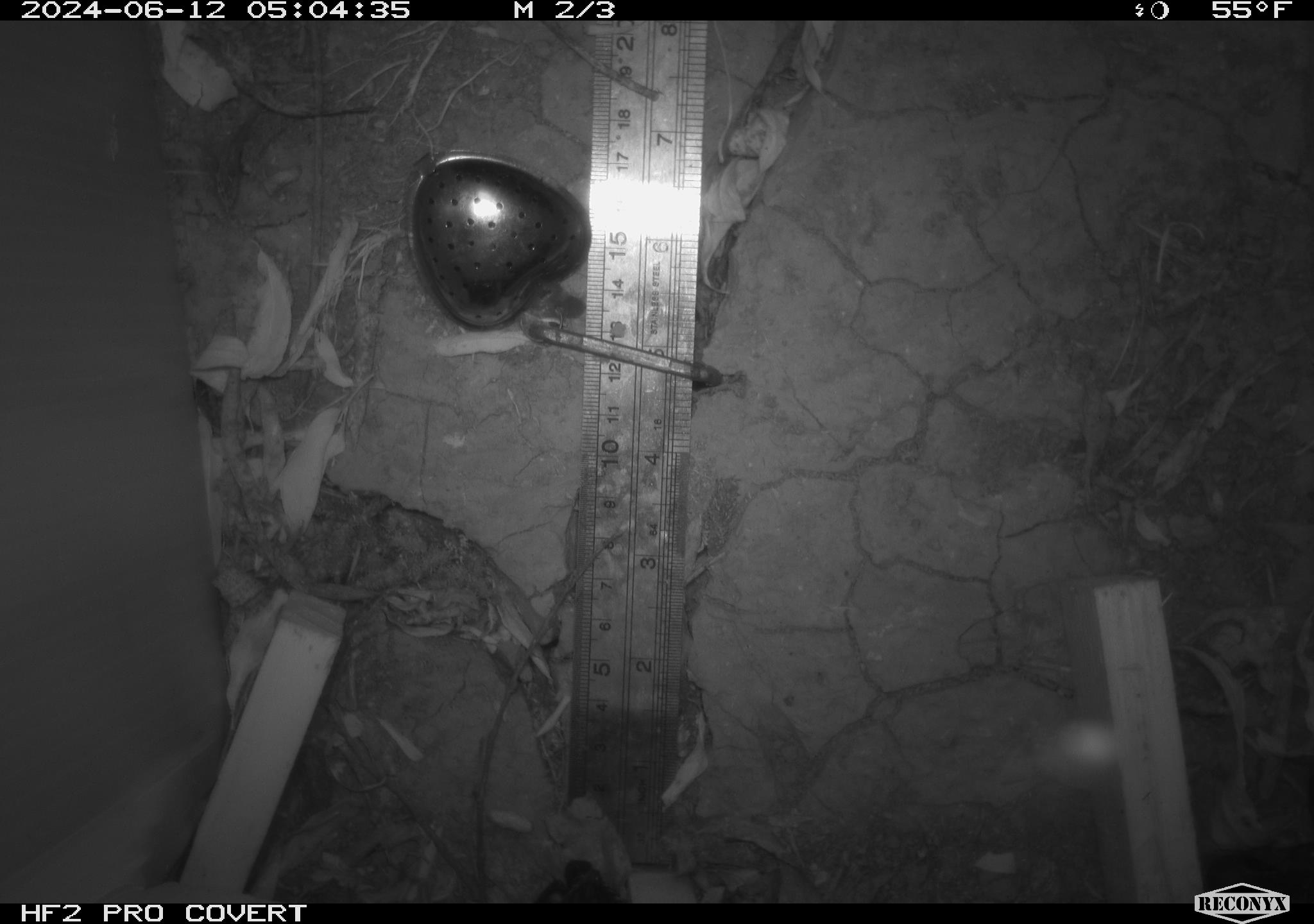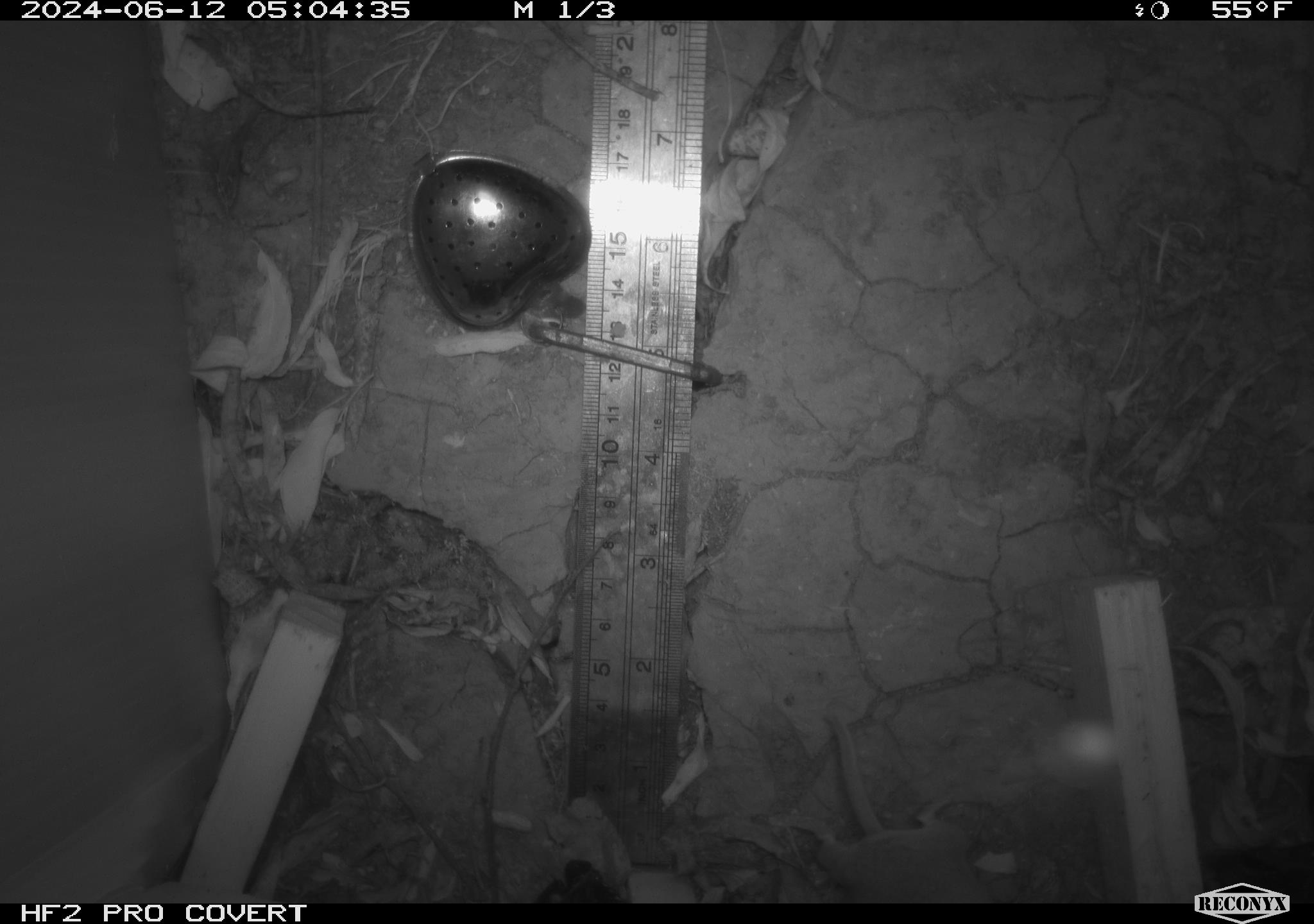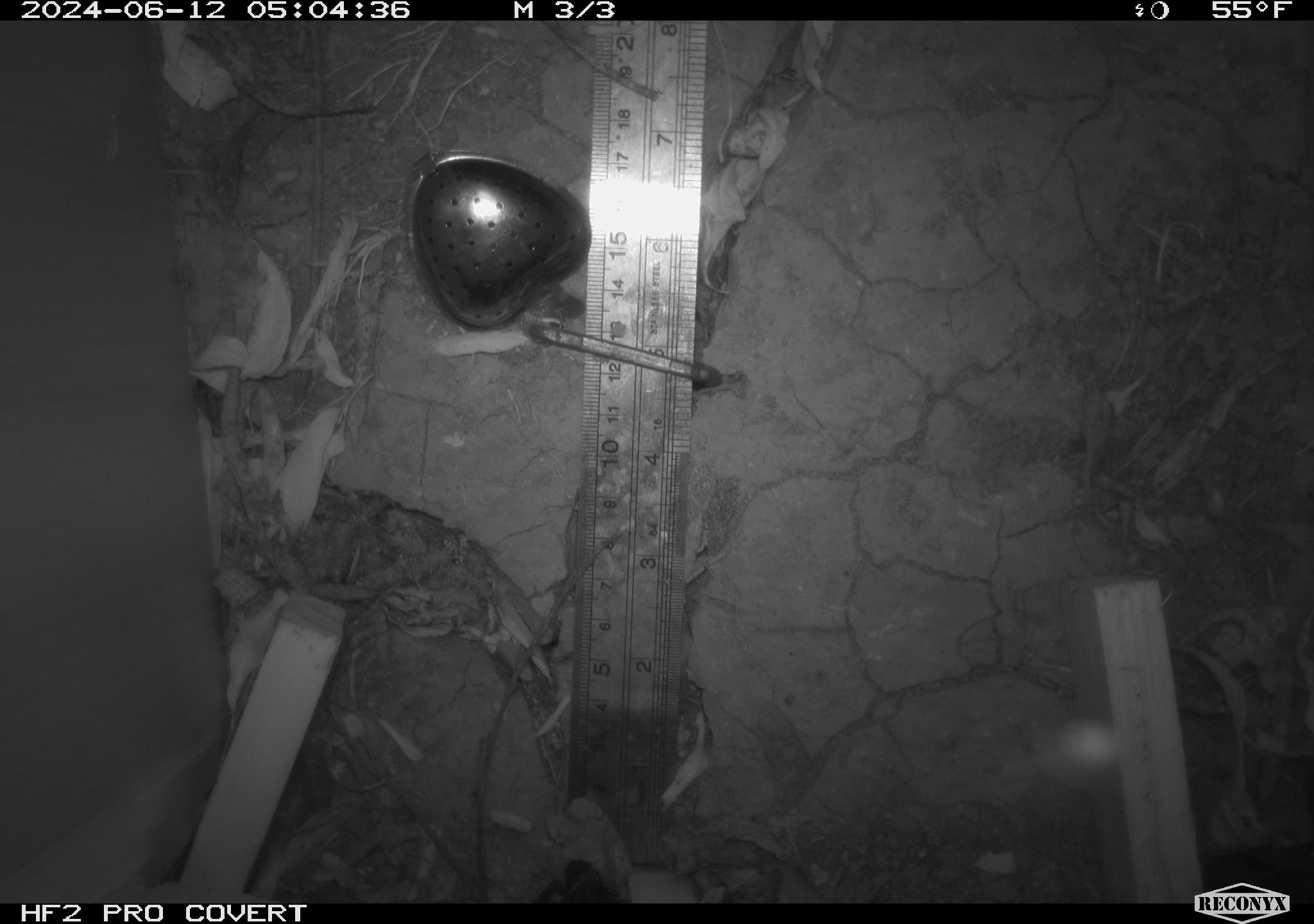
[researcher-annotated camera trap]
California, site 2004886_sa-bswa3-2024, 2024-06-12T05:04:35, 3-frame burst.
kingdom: Animalia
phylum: Chordata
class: Mammalia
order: Rodentia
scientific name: Rodentia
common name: mouse species